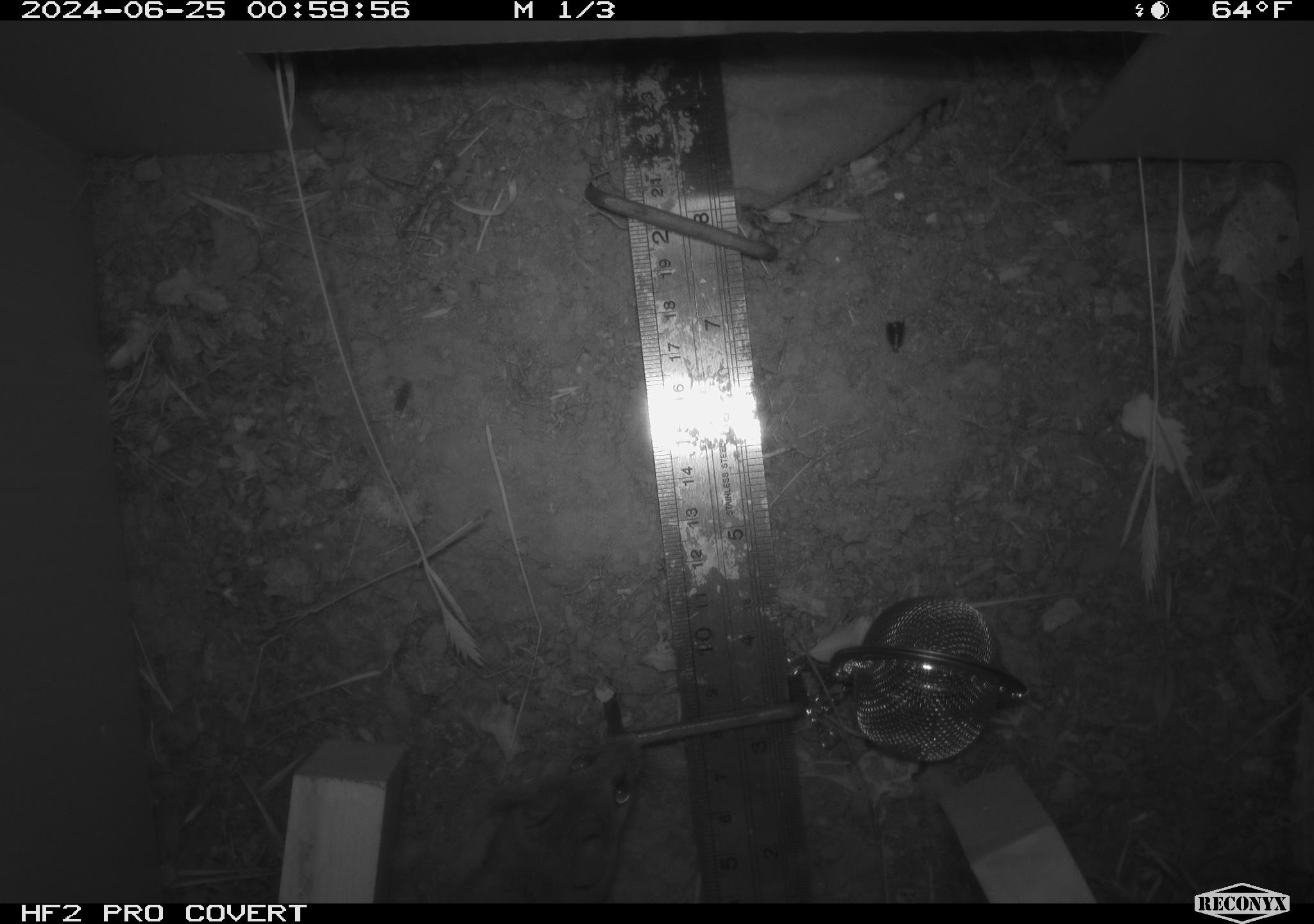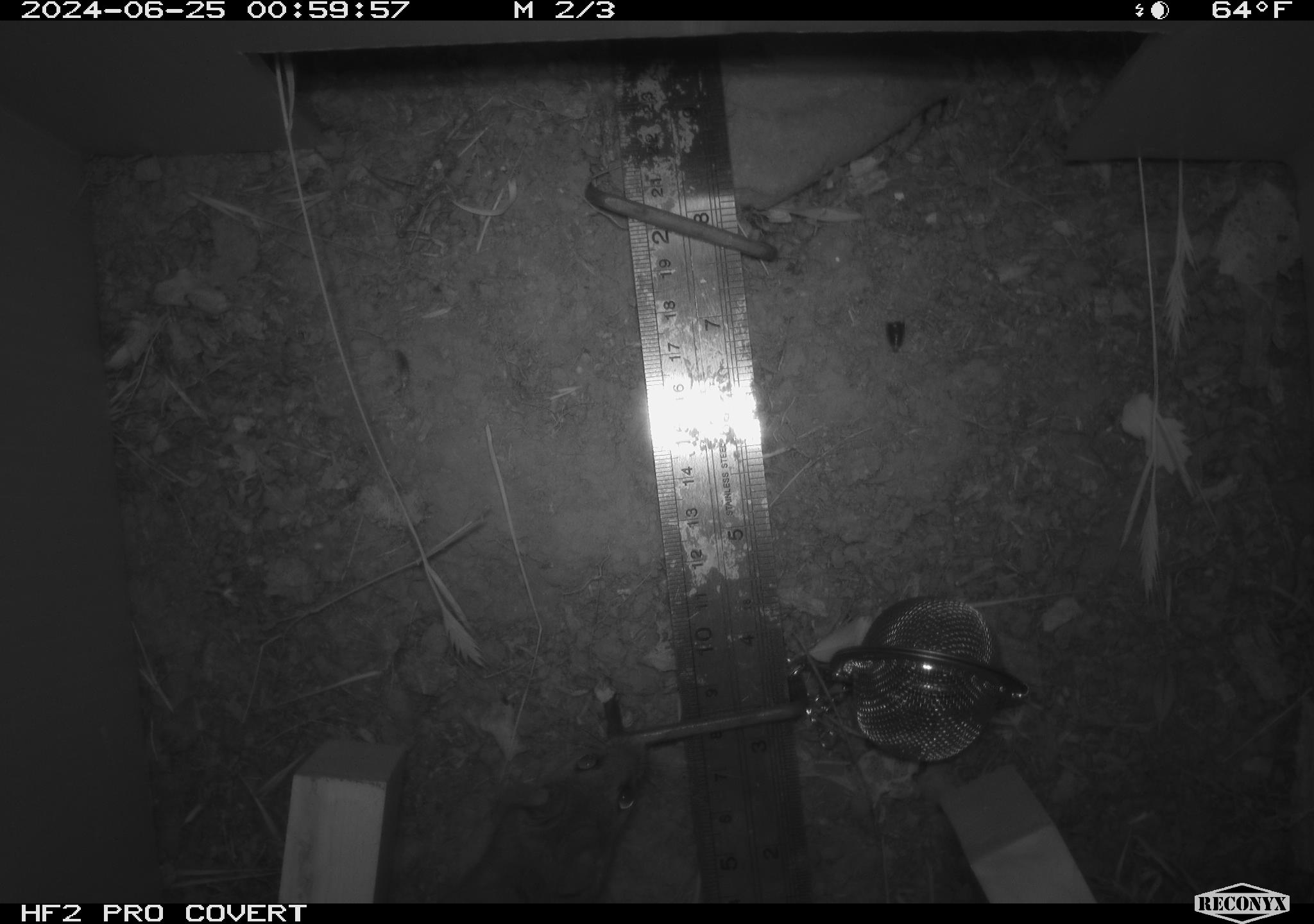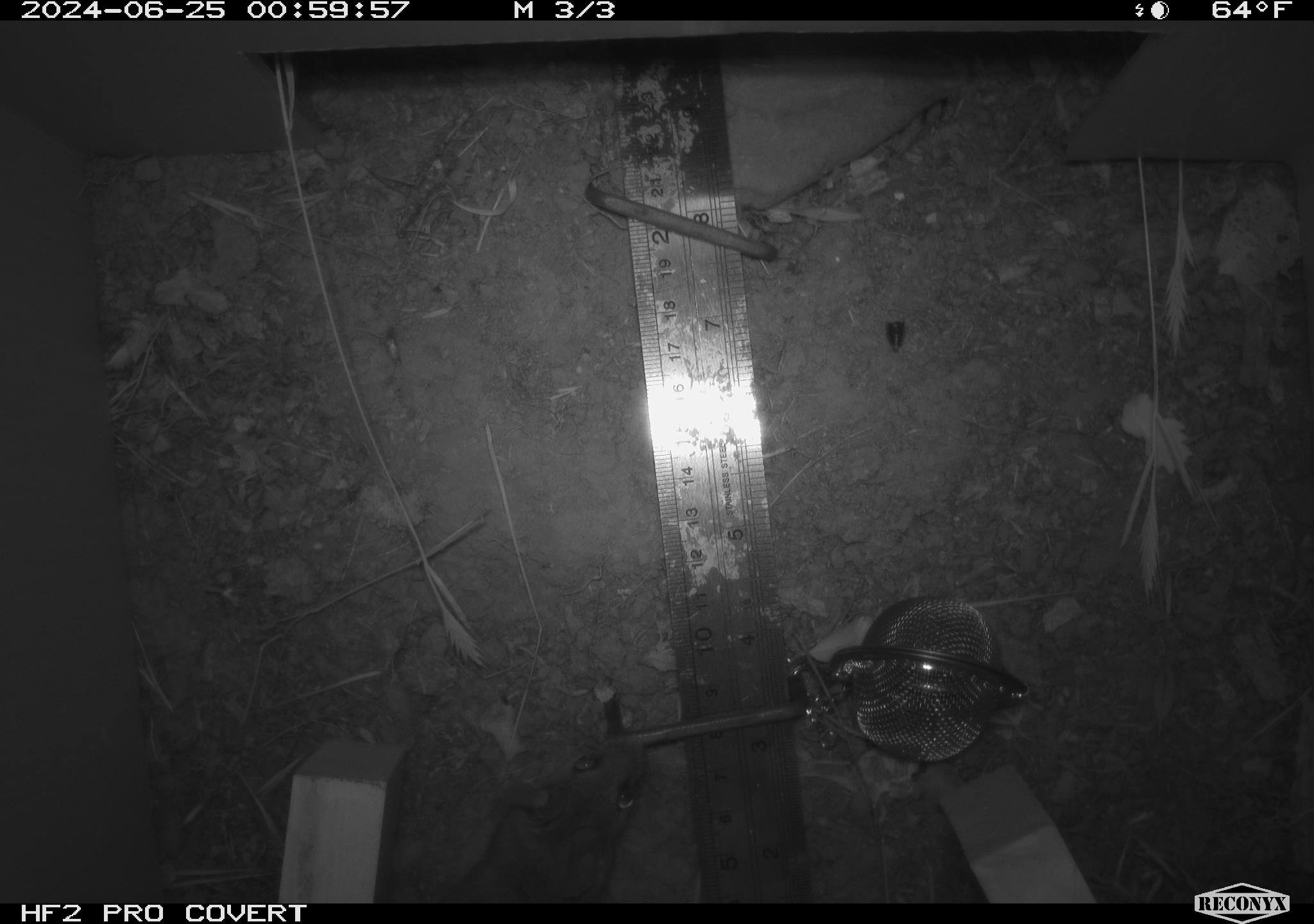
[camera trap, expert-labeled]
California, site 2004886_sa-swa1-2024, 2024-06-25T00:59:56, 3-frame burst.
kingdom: Animalia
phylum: Chordata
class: Mammalia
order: Rodentia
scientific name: Rodentia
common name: mouse species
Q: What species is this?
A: Mouse species (Rodentia).